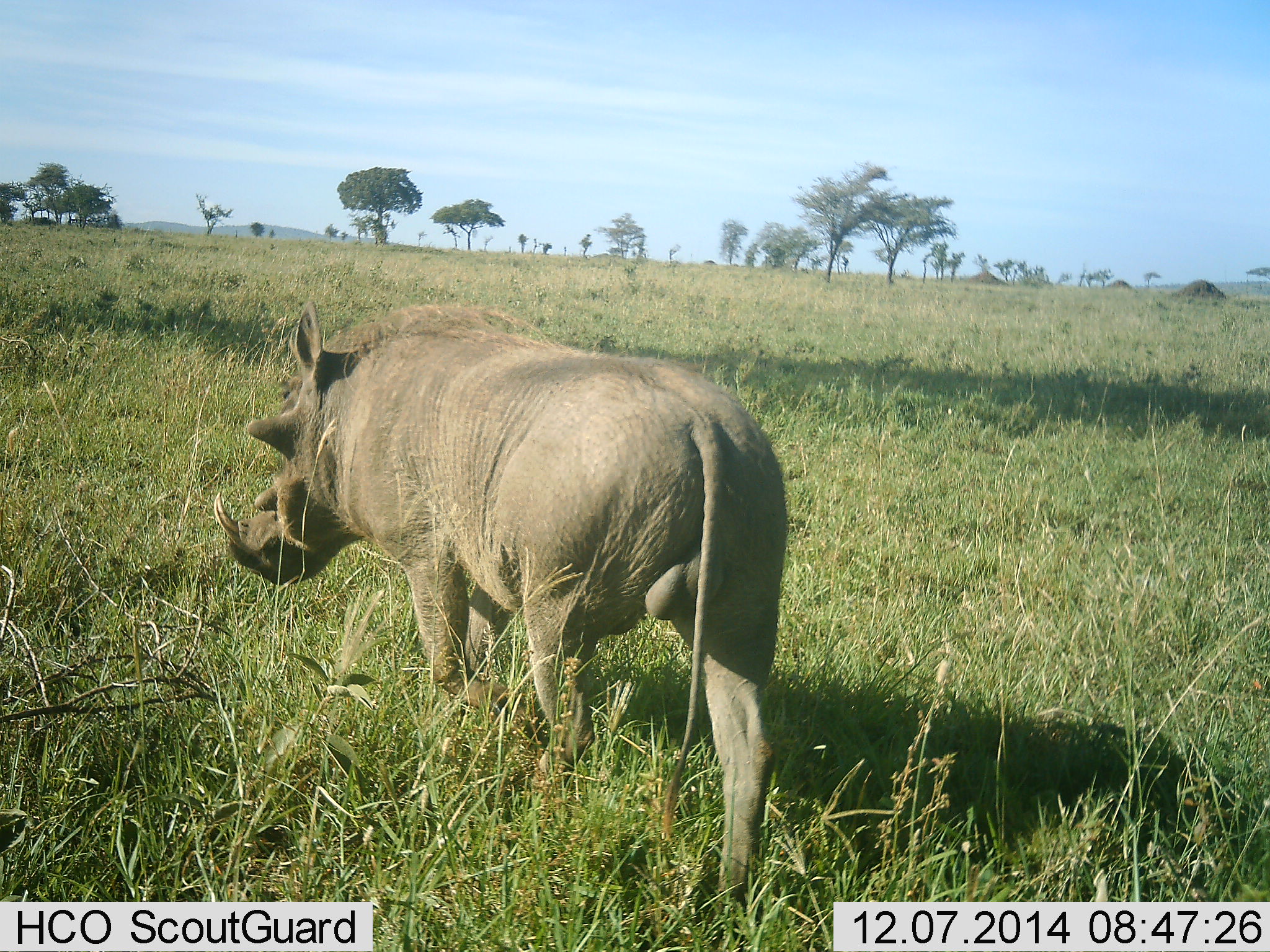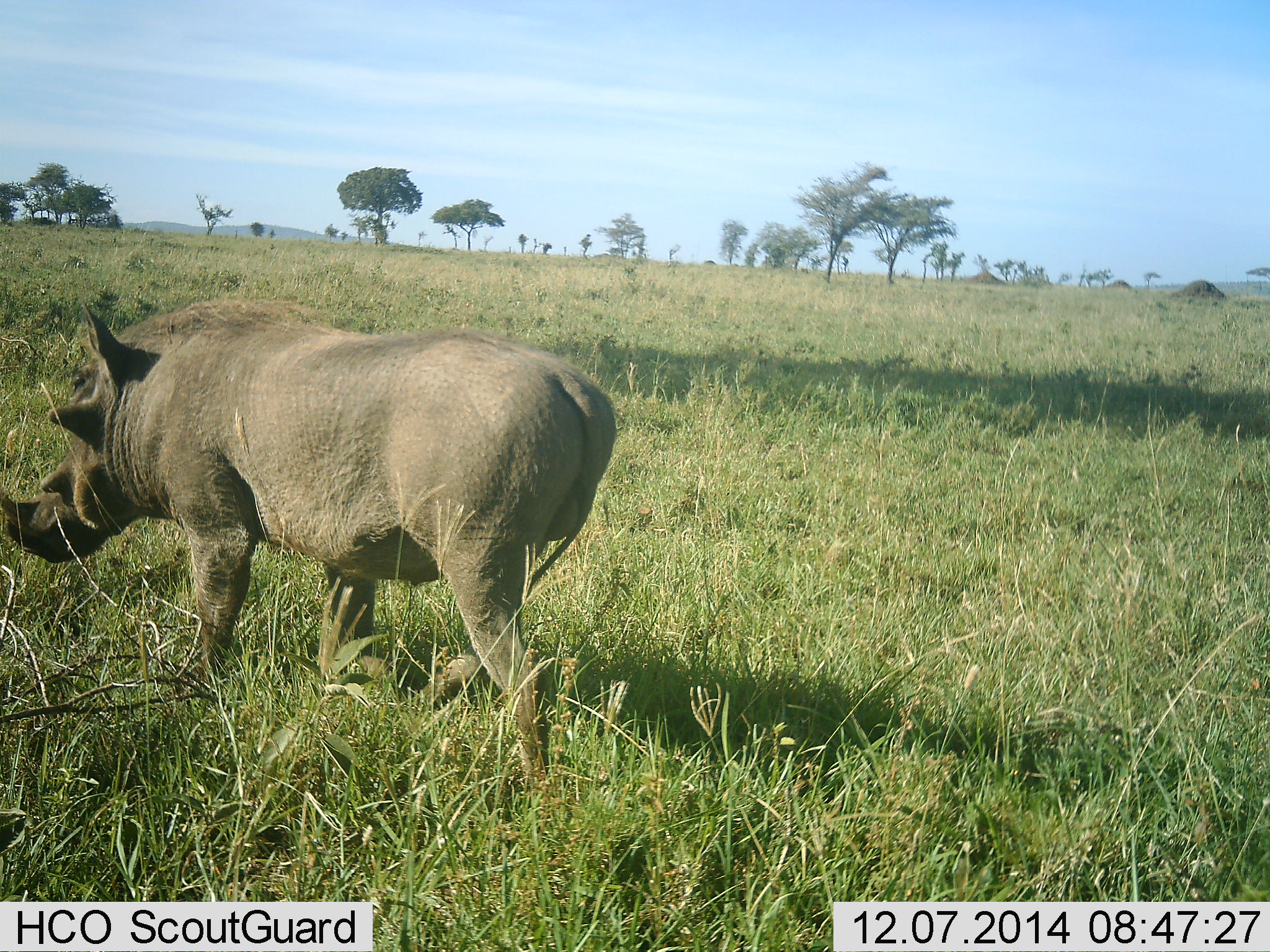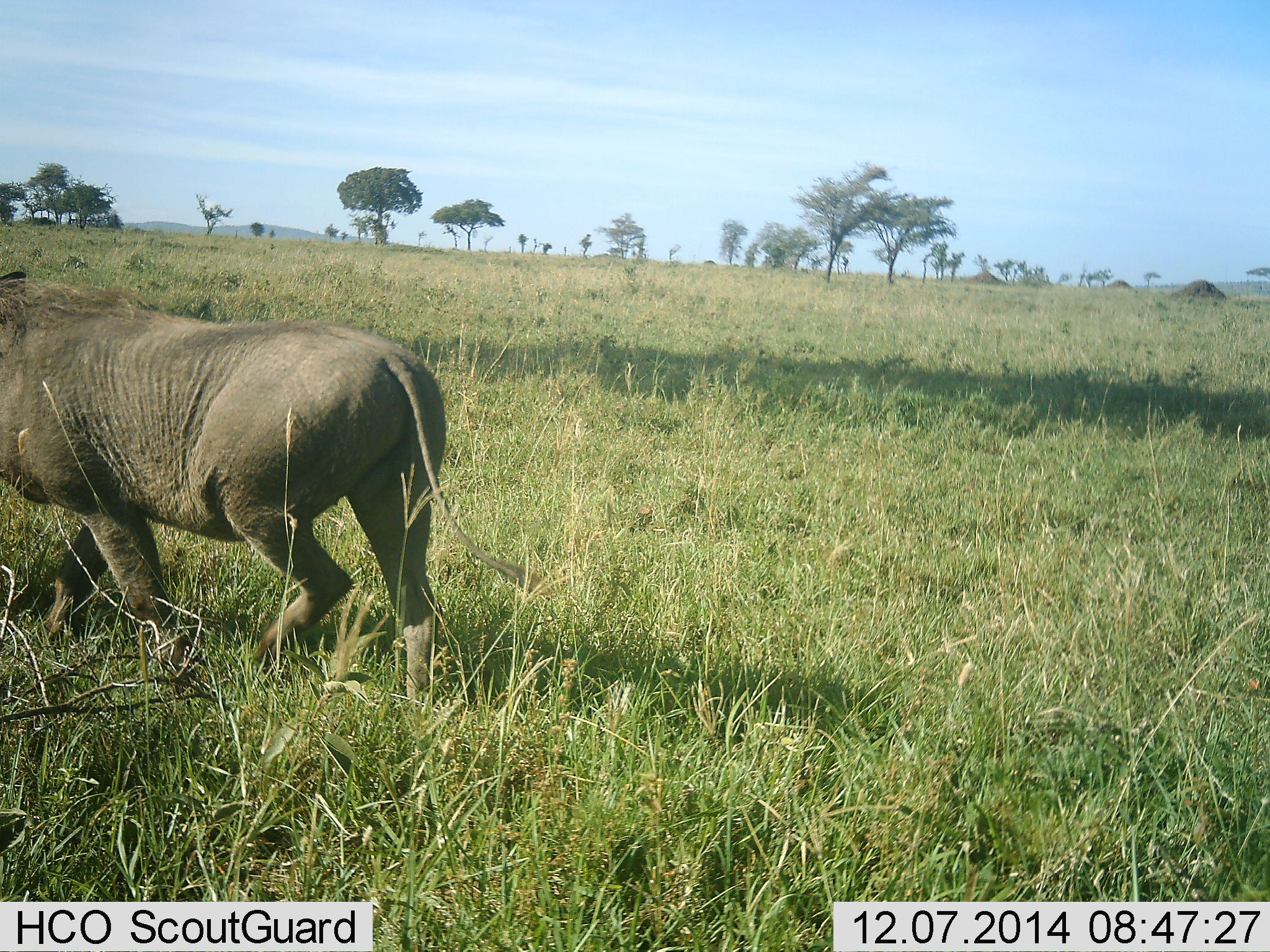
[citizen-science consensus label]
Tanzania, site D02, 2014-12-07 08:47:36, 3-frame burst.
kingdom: Animalia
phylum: Chordata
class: Mammalia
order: Artiodactyla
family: Suidae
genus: Phacochoerus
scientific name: Phacochoerus africanus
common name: warthog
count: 1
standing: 0%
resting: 0%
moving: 100%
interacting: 0%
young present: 0%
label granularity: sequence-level